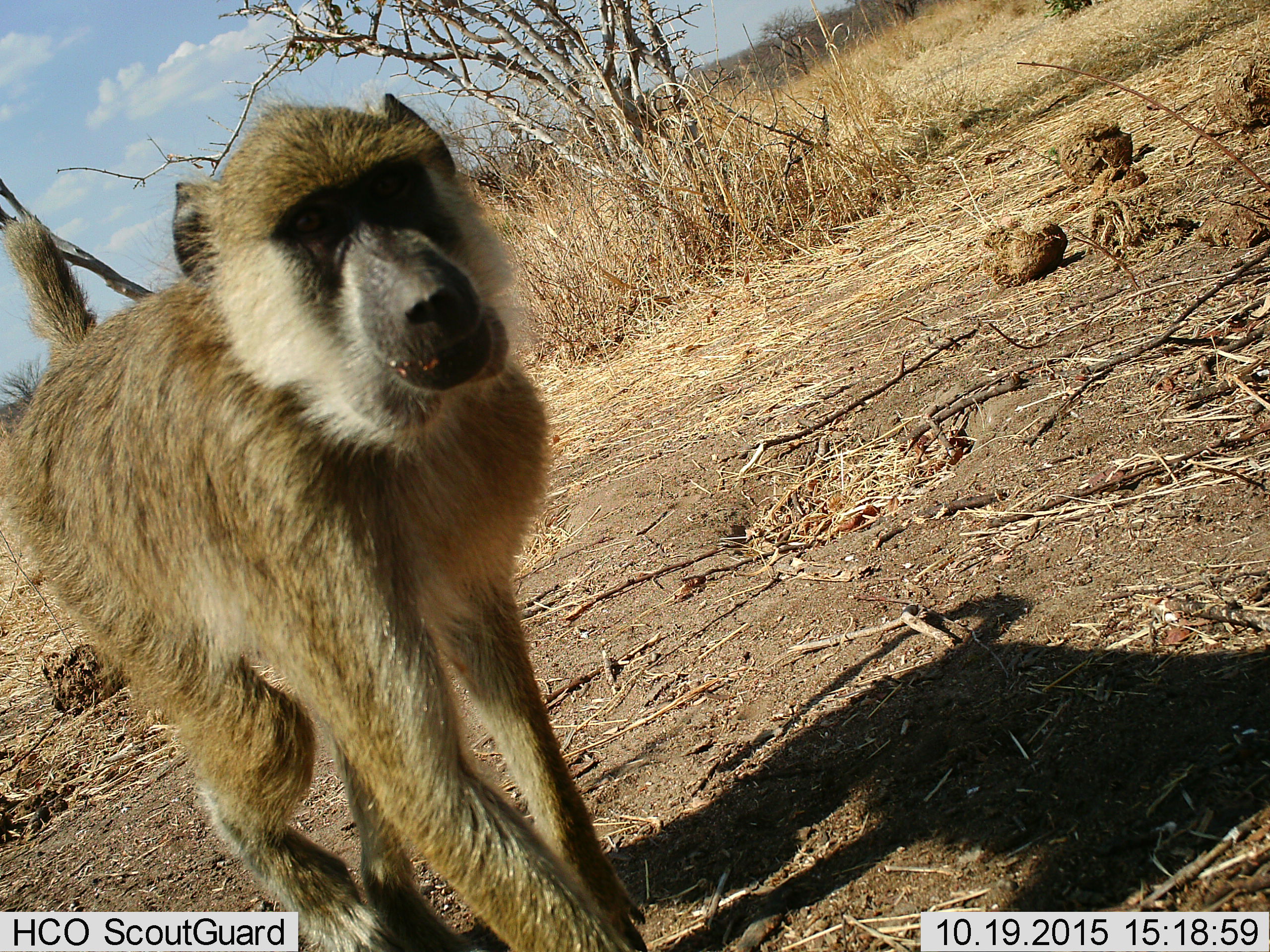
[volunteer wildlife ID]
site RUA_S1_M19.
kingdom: Animalia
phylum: Chordata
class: Mammalia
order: Primates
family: Cercopithecidae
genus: Papio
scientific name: Papio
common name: baboon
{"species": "baboon (Papio)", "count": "1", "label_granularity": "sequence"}